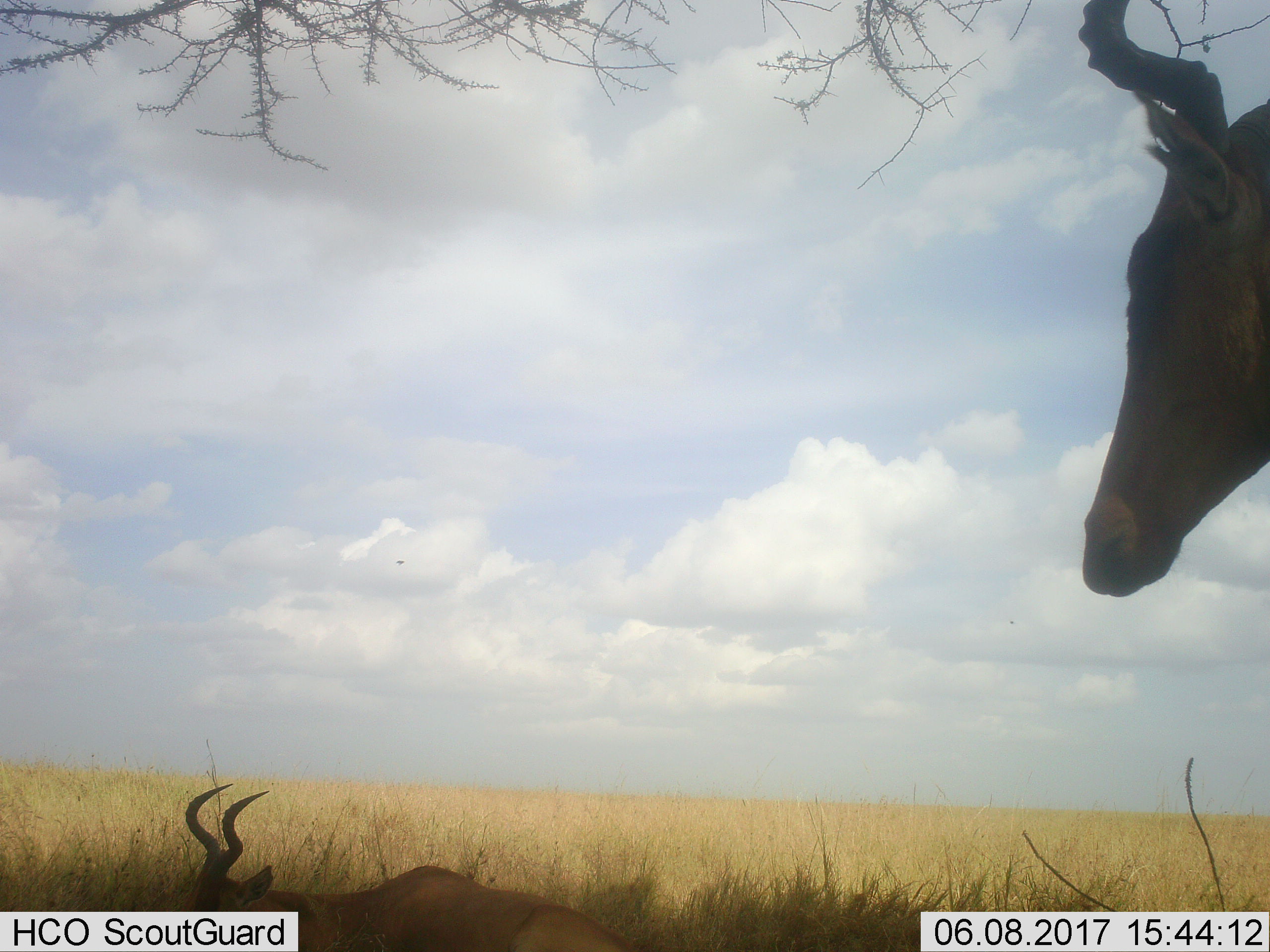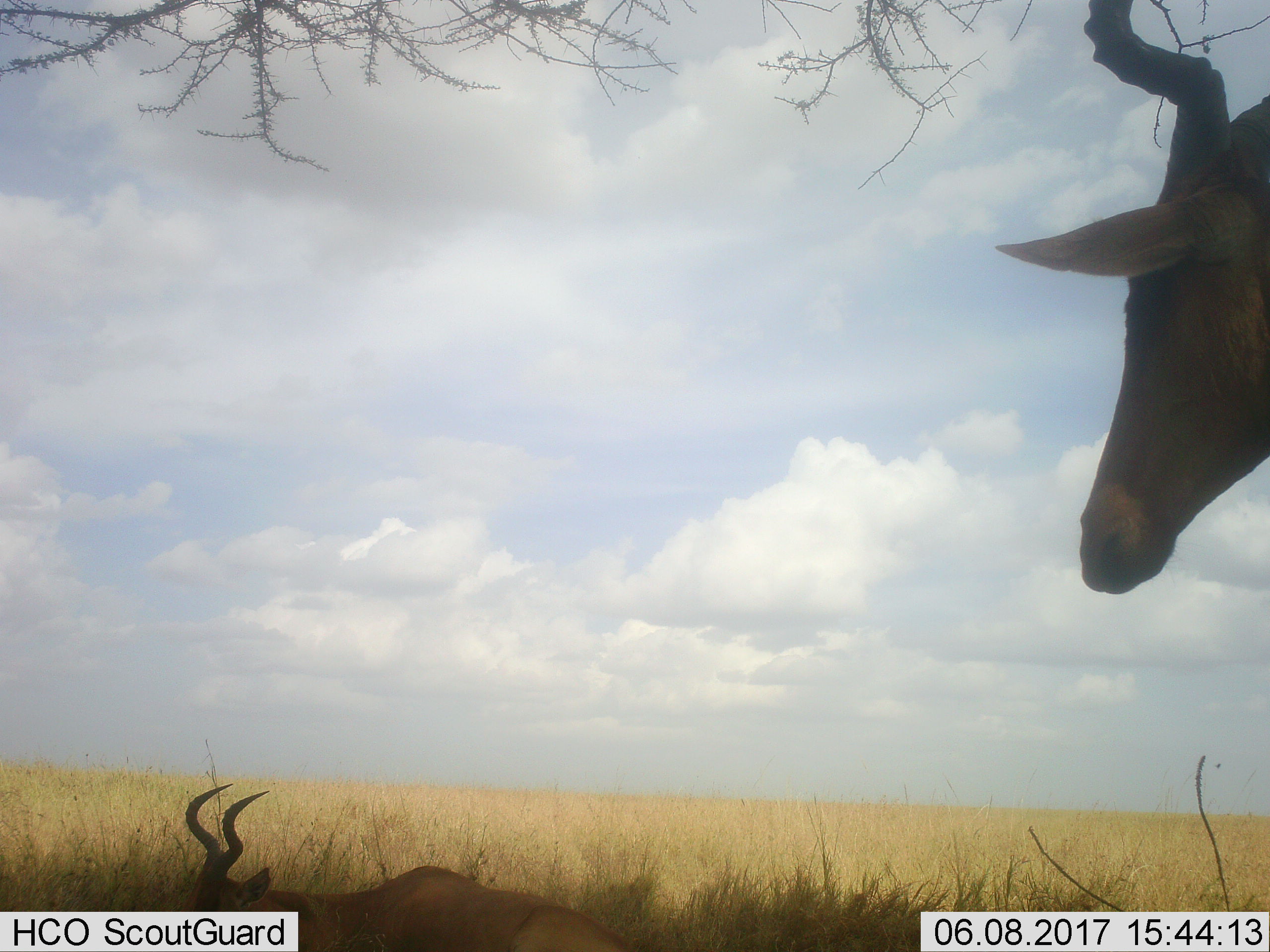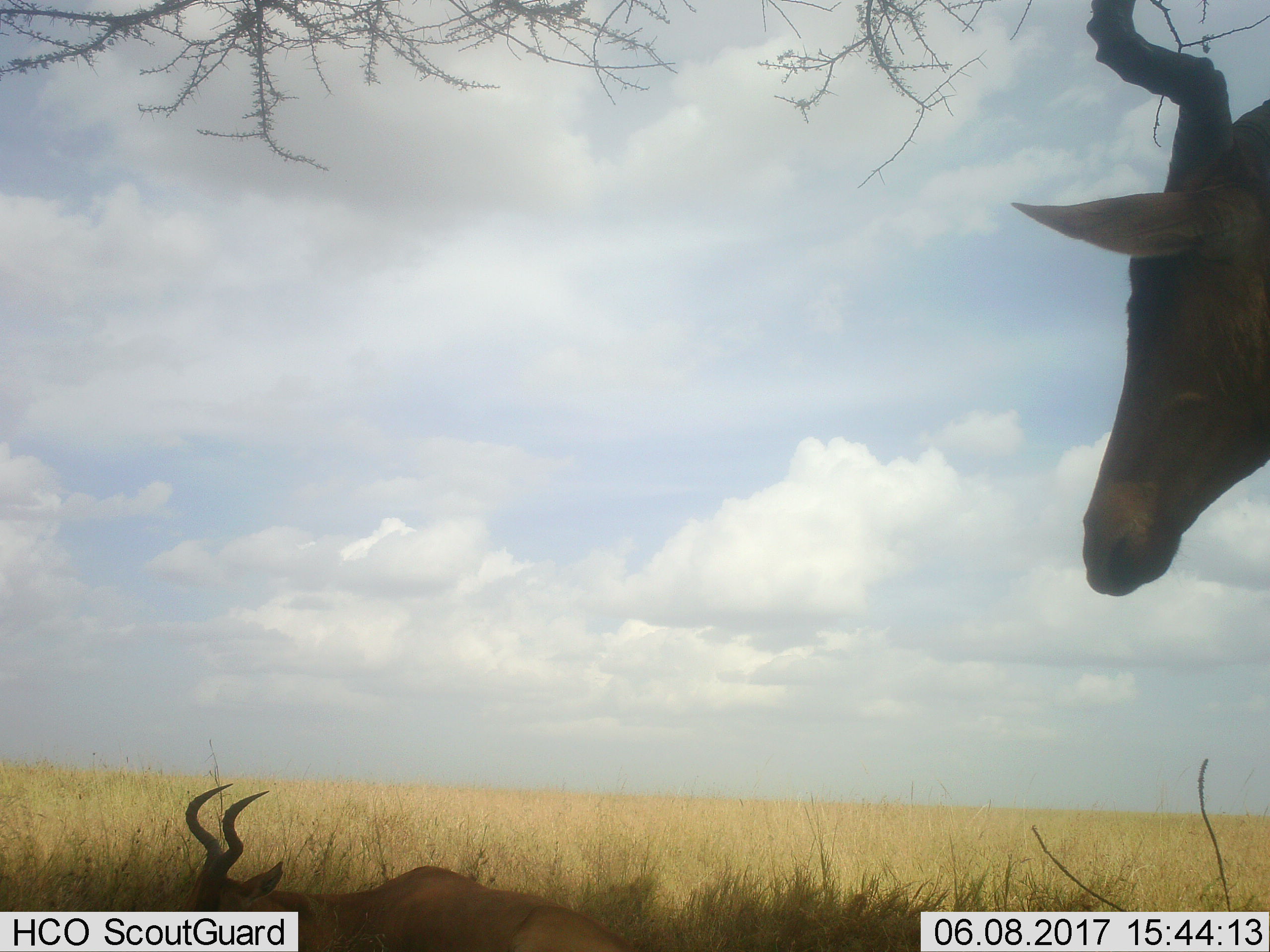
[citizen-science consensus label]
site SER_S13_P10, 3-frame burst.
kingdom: Animalia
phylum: Chordata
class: Mammalia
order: Artiodactyla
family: Bovidae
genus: Alcelaphus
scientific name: Alcelaphus buselaphus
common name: hartebeest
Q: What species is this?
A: Hartebeest (Alcelaphus buselaphus).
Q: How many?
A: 2.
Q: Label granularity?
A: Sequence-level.